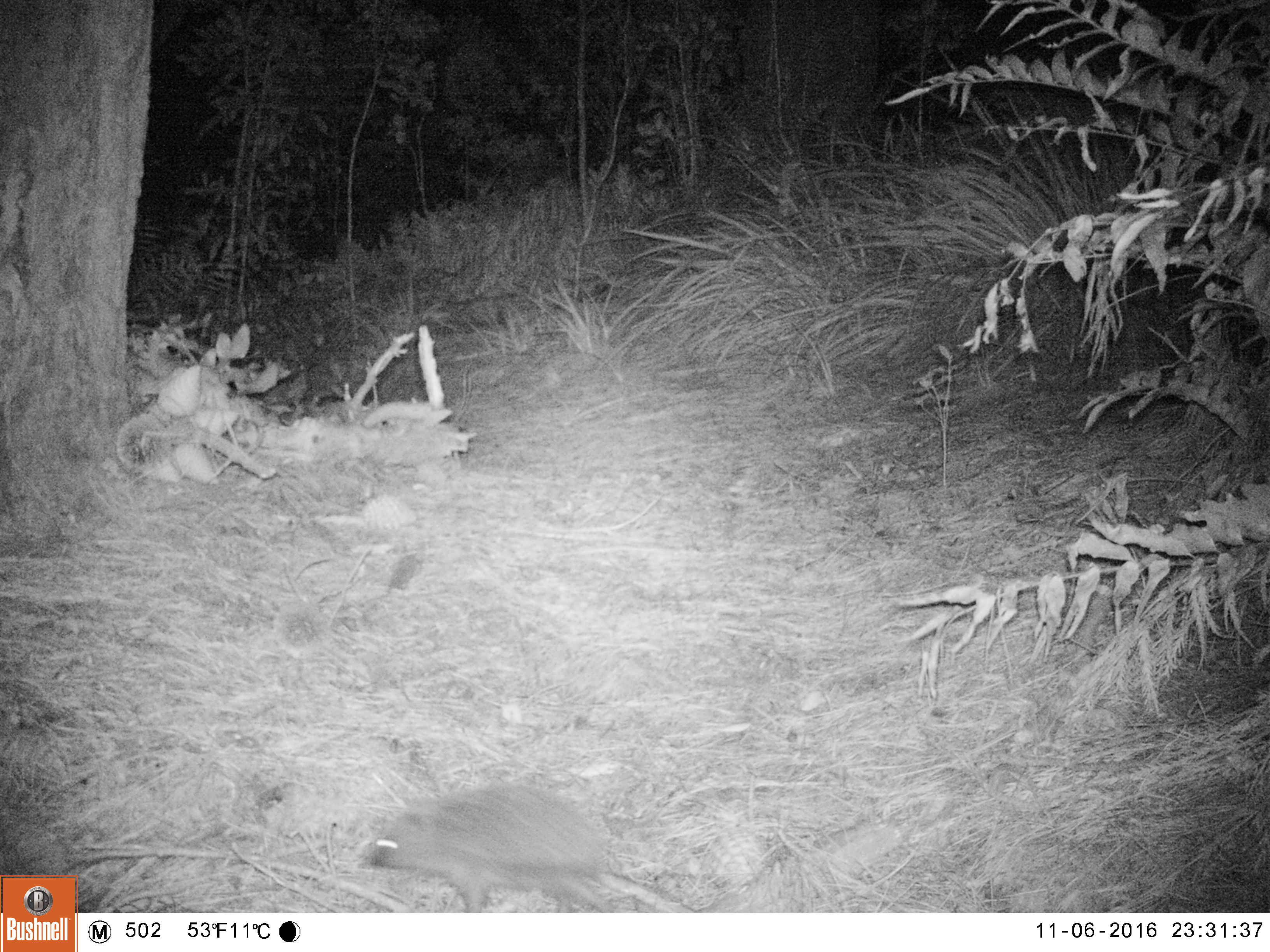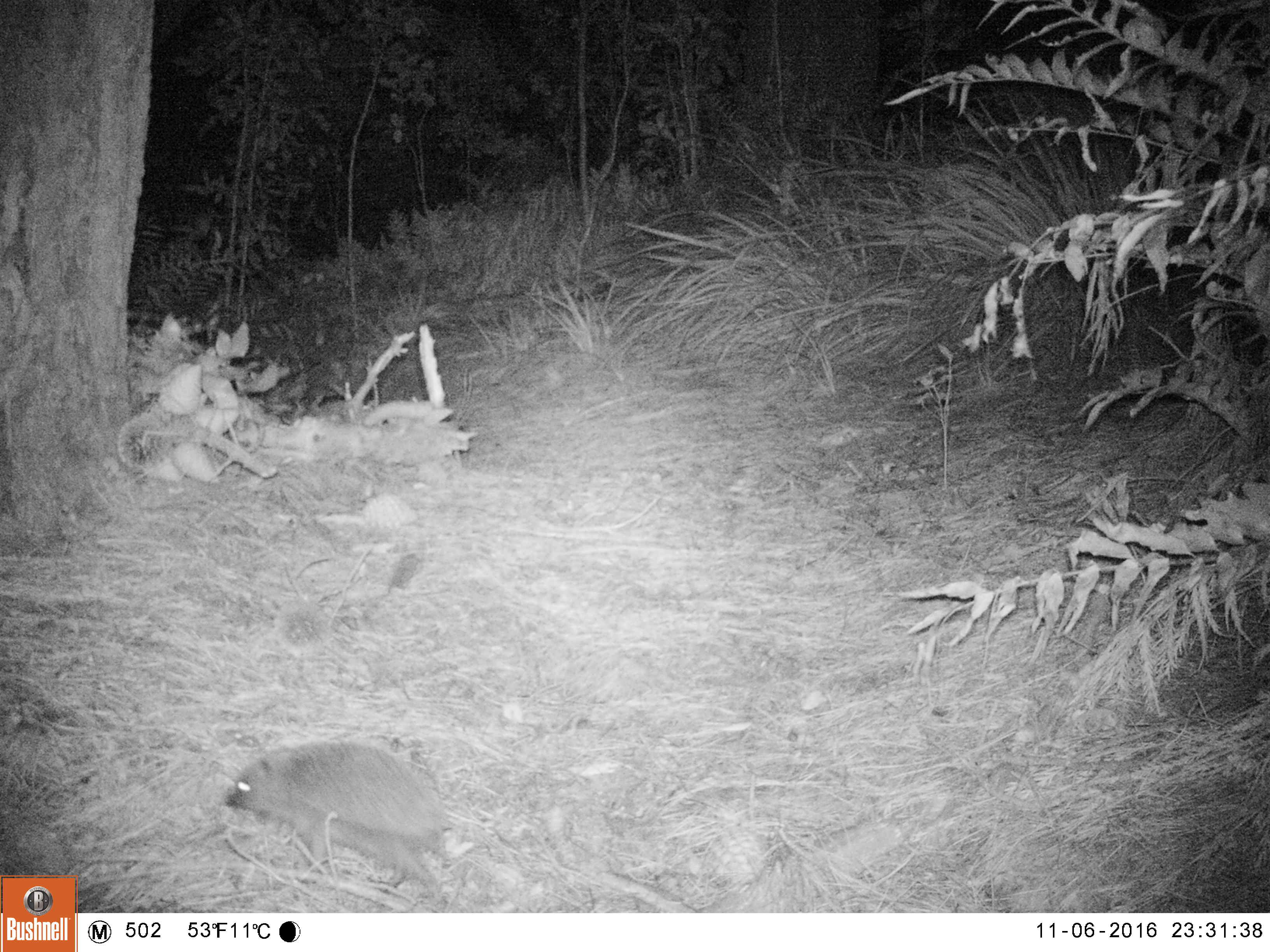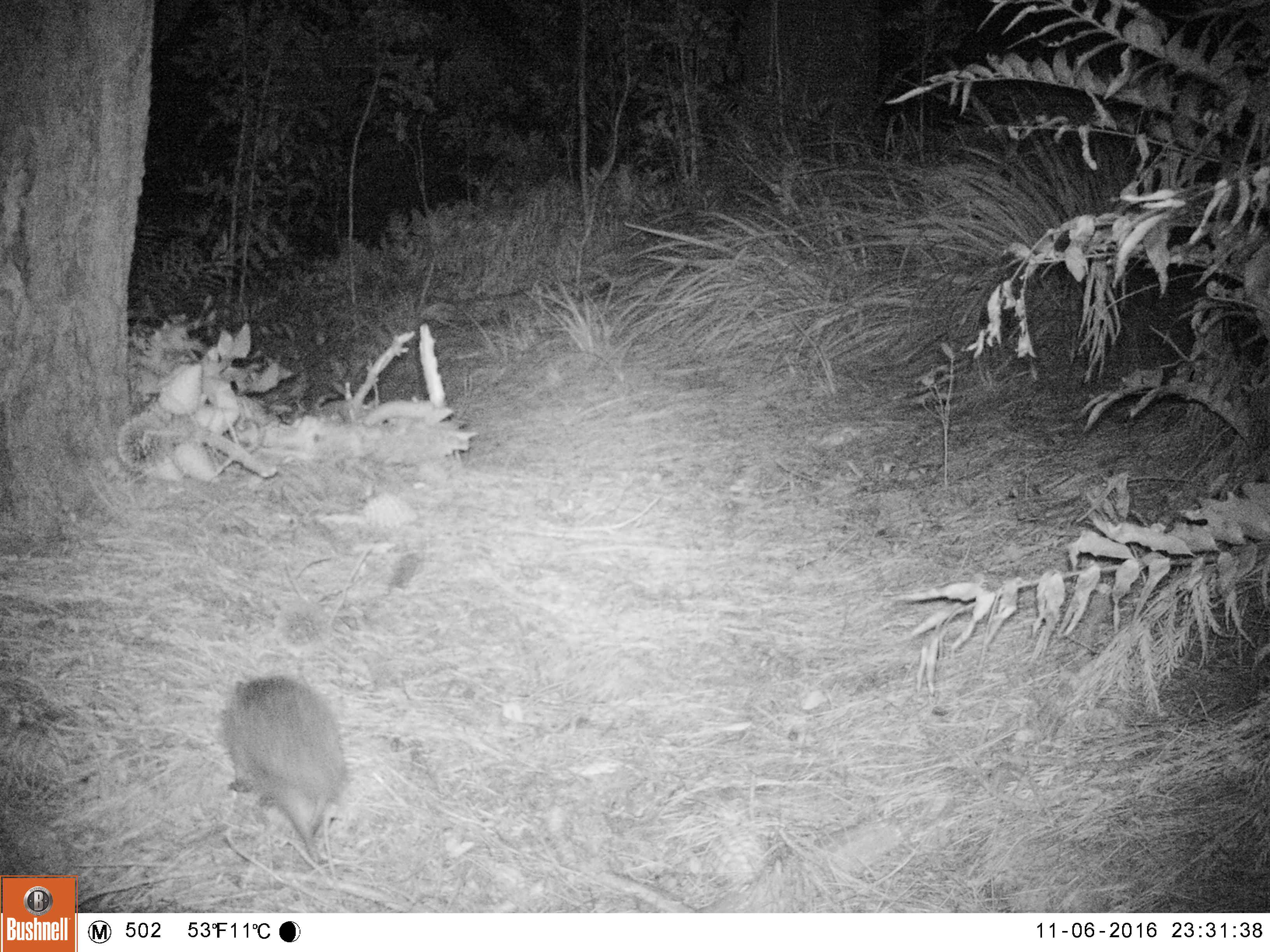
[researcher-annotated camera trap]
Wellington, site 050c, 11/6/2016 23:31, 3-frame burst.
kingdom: Animalia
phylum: Chordata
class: Mammalia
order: Eulipotyphla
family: Erinaceidae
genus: Erinaceus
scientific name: Erinaceus europaeus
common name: hedgehog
Hedgehog (Erinaceus europaeus).